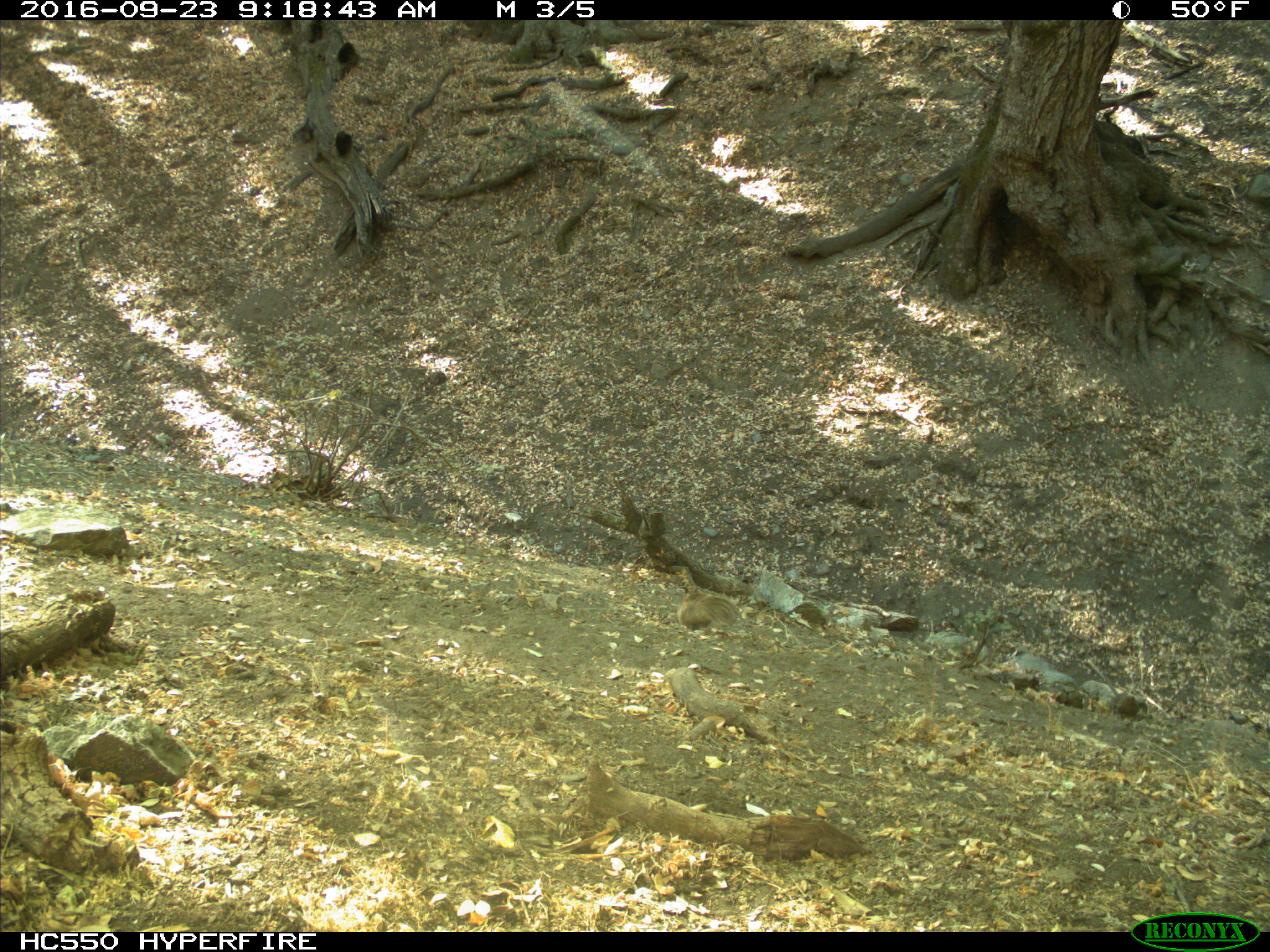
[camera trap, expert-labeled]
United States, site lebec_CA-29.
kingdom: Animalia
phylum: Chordata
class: Mammalia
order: Rodentia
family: Sciuridae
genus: Otospermophilus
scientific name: Otospermophilus beecheyi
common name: california ground squirrel